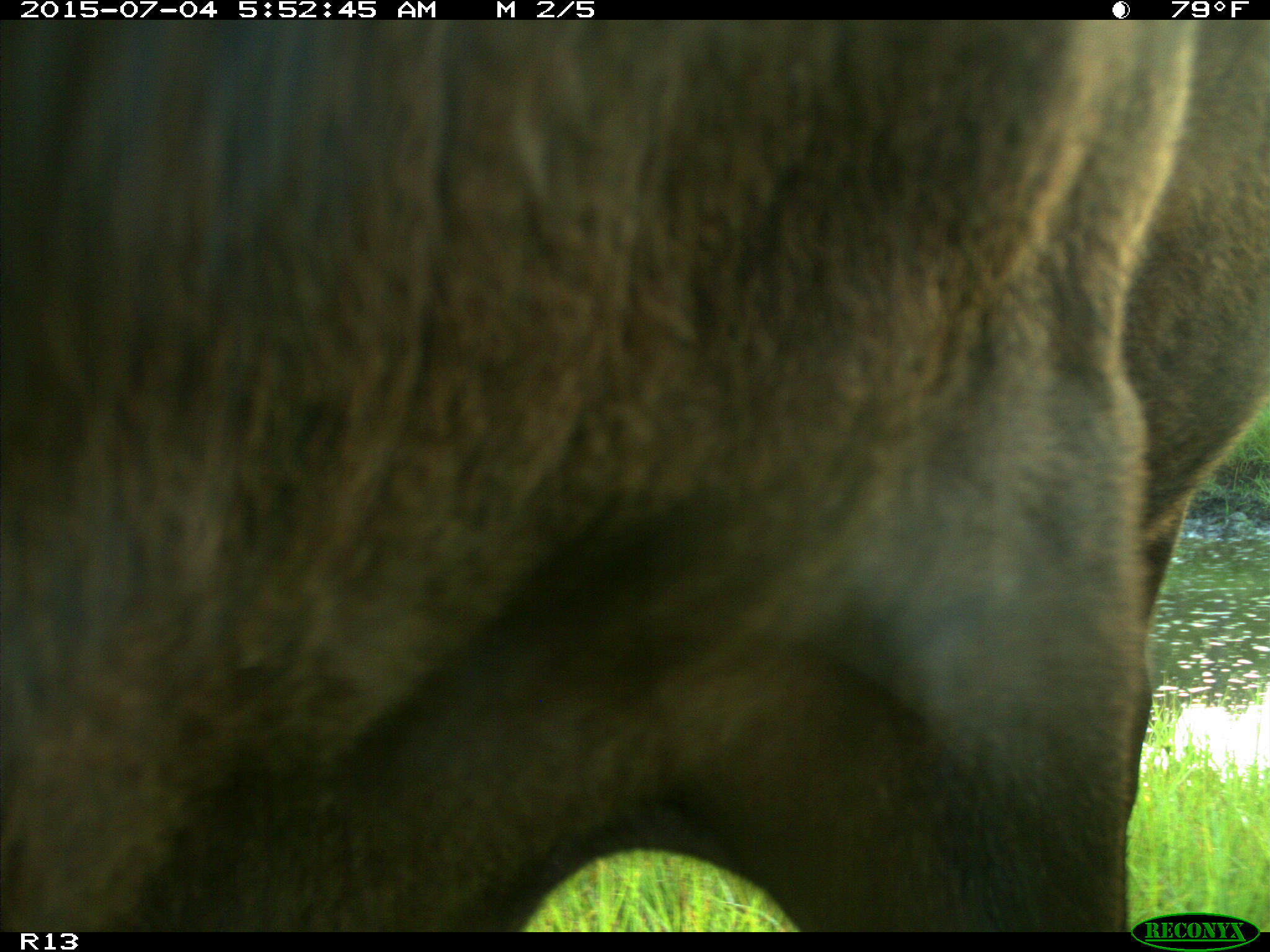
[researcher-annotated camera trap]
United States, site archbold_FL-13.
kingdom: Animalia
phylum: Chordata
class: Mammalia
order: Artiodactyla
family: Bovidae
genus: Bos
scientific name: Bos taurus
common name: domestic cow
Bos taurus (domestic cow).